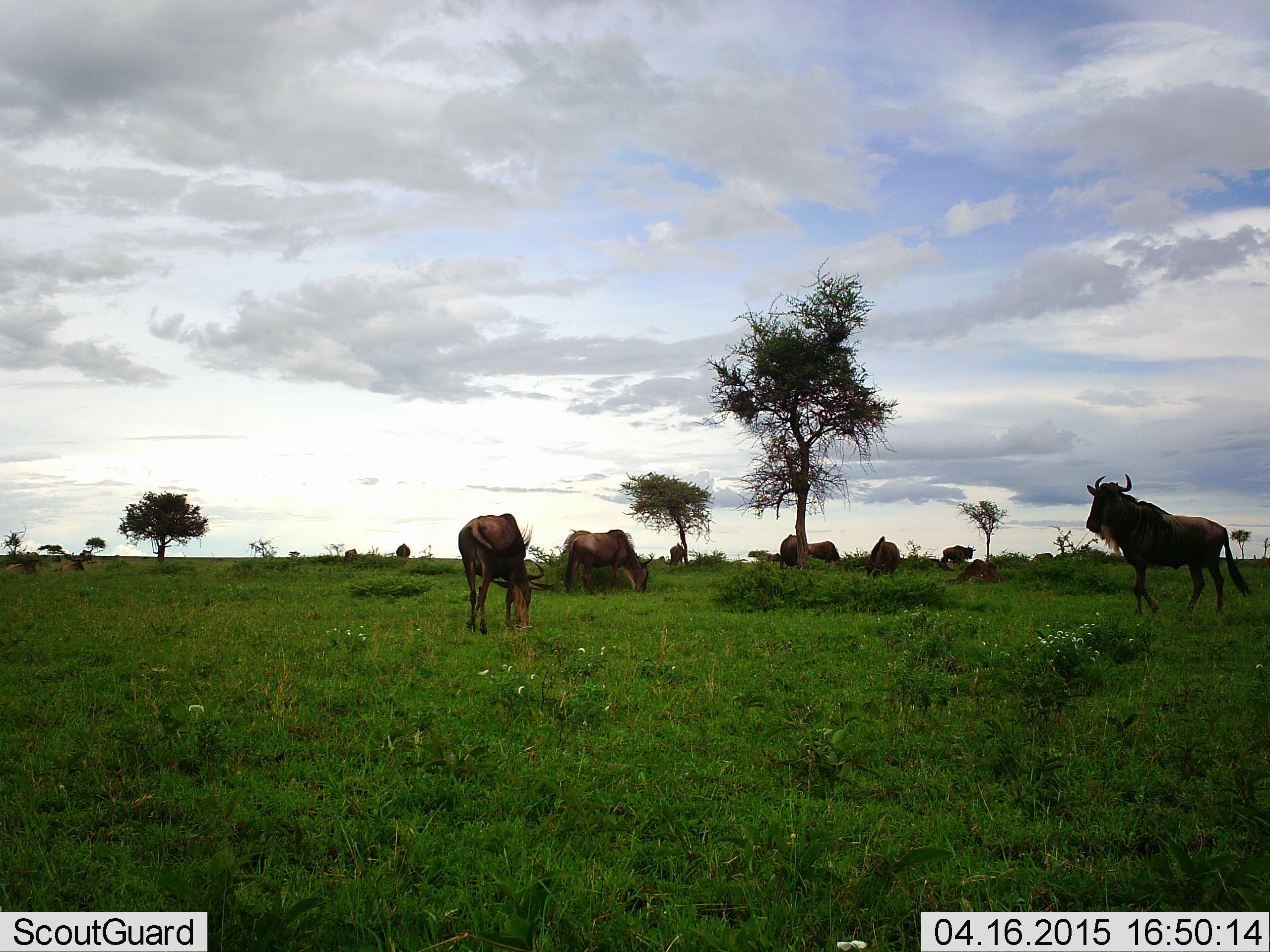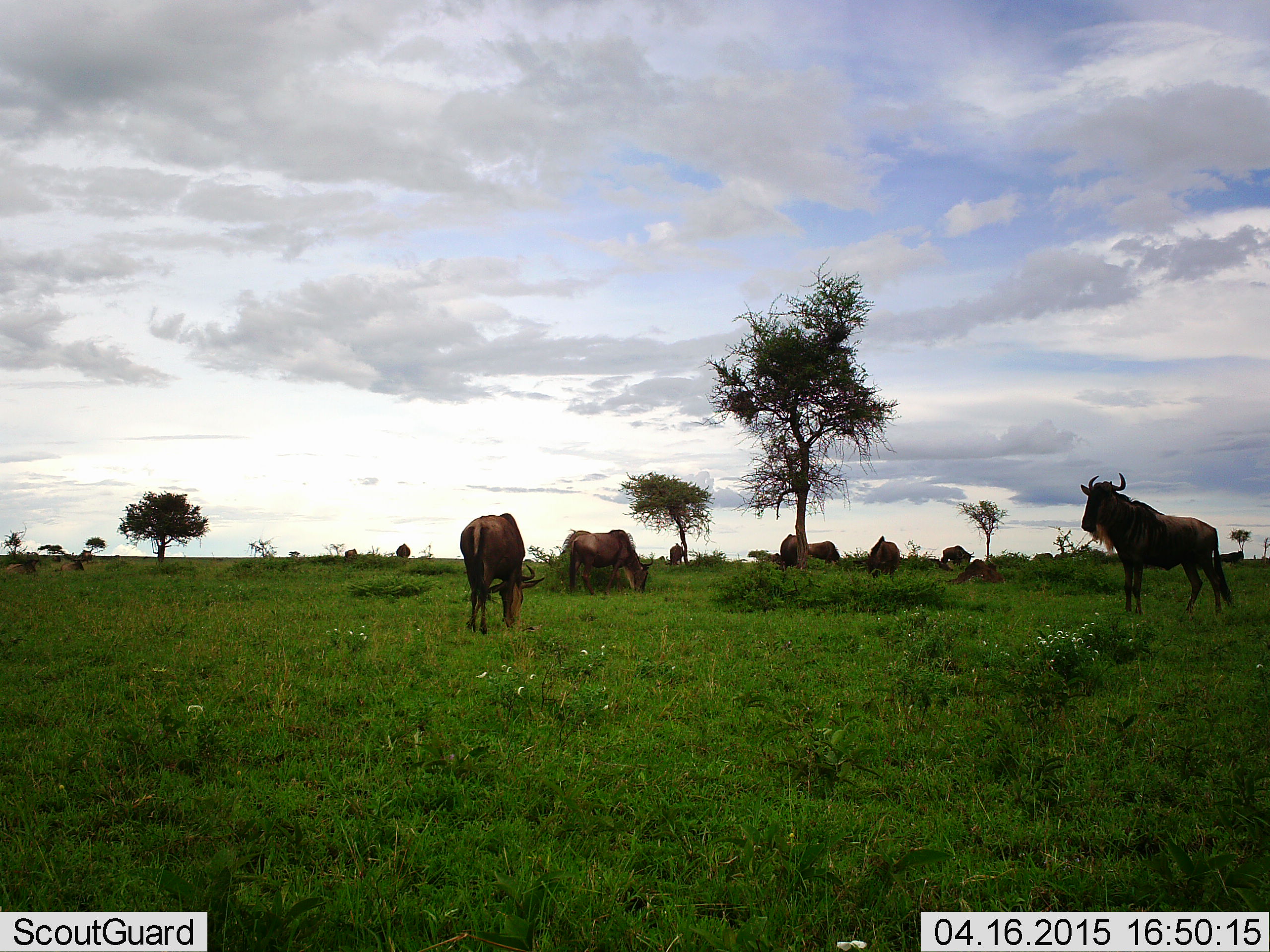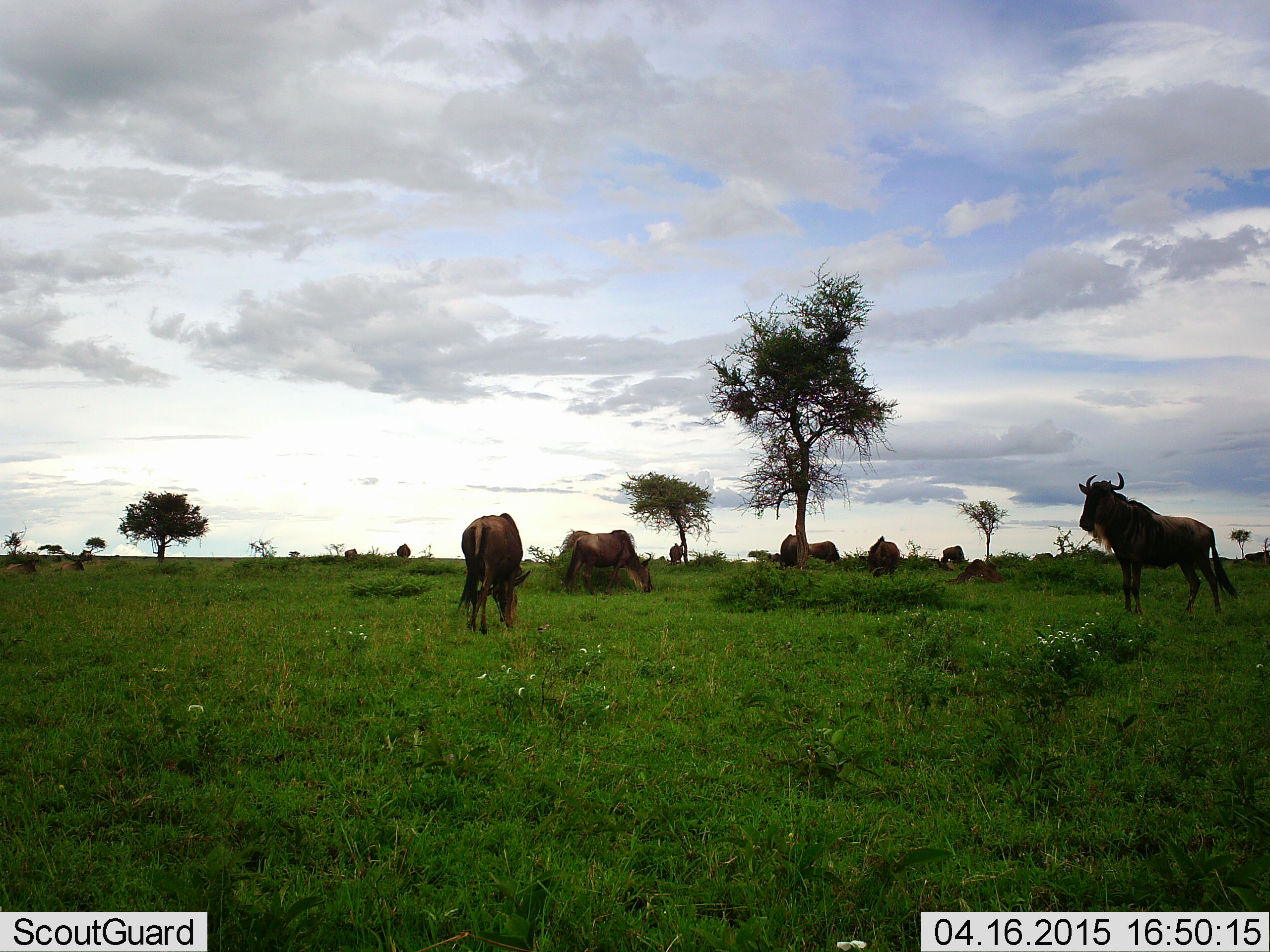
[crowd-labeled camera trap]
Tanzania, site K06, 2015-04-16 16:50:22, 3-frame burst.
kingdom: Animalia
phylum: Chordata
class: Mammalia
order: Artiodactyla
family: Bovidae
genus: Connochaetes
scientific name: Connochaetes taurinus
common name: blue wildebeest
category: wildebeest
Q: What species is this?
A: Wildebeest (blue wildebeest) (Connochaetes taurinus).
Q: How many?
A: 9.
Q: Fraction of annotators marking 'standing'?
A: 90%.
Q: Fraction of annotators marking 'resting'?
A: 30%.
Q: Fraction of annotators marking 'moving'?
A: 10%.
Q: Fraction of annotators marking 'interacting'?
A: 0%.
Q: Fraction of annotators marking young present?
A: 0%.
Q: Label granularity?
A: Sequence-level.